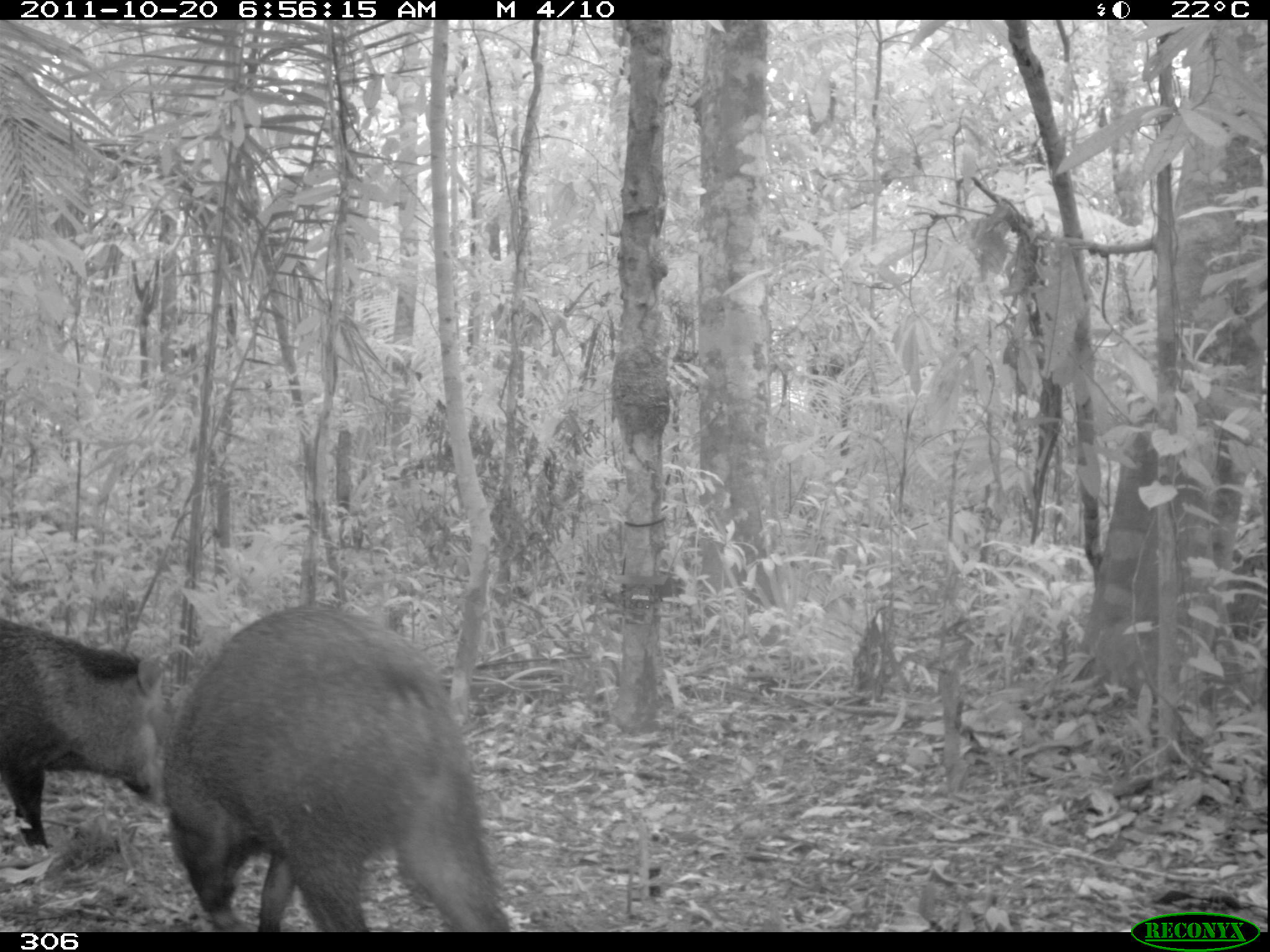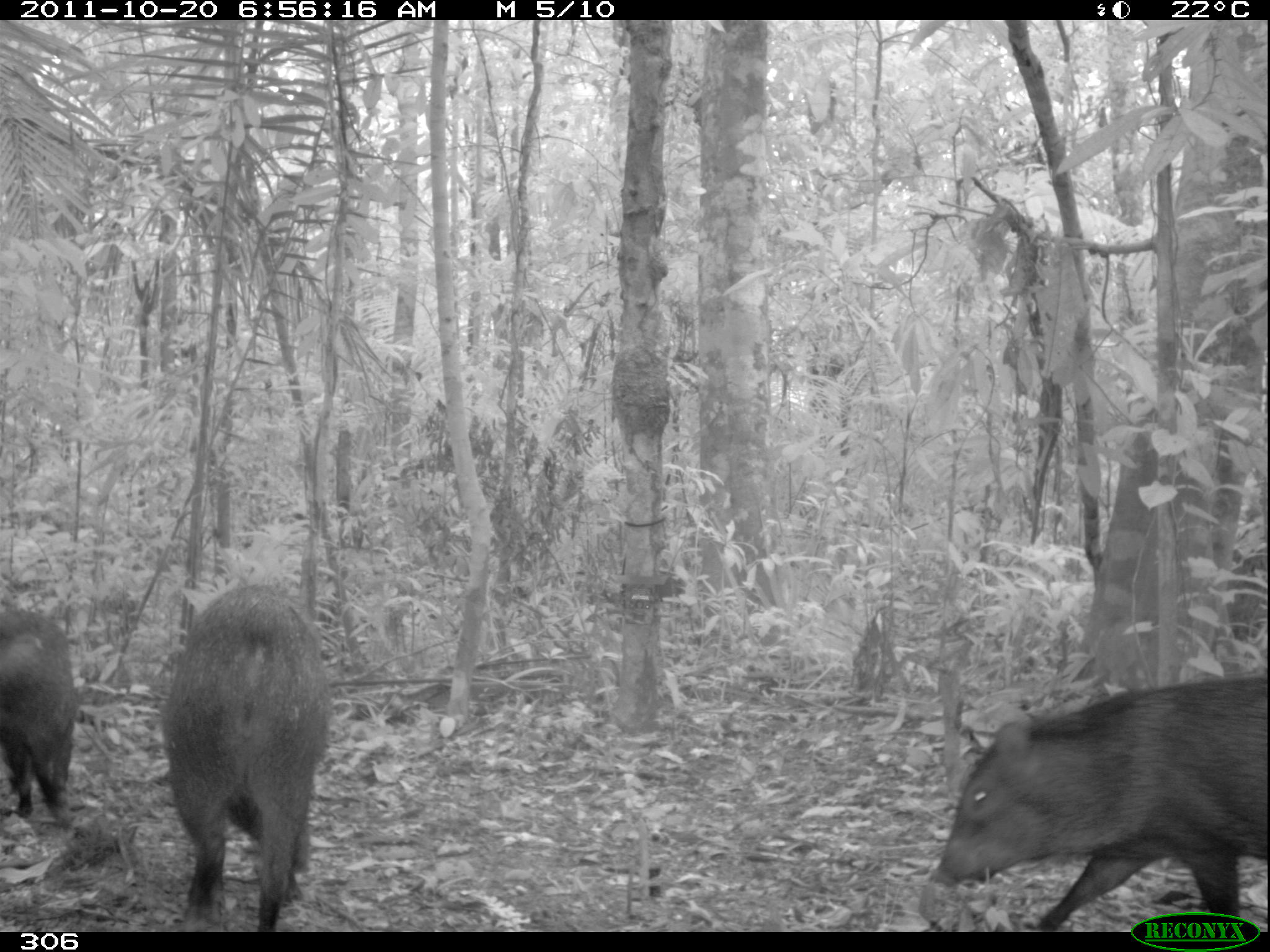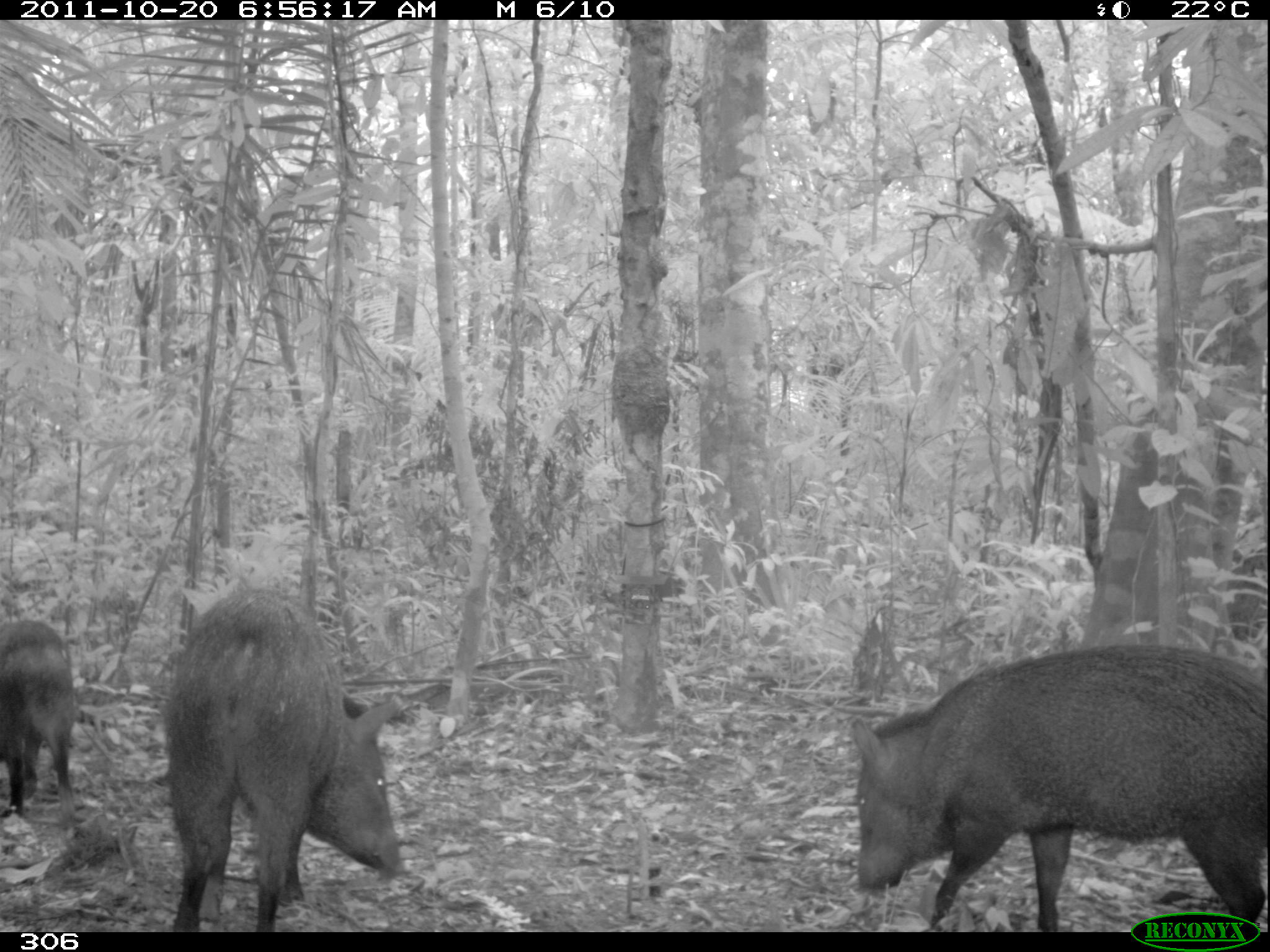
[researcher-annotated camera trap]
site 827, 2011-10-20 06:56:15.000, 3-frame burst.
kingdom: Animalia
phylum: Chordata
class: Mammalia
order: Artiodactyla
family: Tayassuidae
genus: Pecari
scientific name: Pecari tajacu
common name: collared peccary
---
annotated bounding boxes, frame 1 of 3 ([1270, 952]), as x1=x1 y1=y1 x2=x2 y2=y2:
pecari tajacu: x1=145 y1=600 x2=511 y2=932; x1=0 y1=619 x2=161 y2=847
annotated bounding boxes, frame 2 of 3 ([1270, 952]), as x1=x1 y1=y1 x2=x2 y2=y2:
pecari tajacu: x1=930 y1=677 x2=1268 y2=931; x1=160 y1=583 x2=329 y2=930; x1=0 y1=602 x2=79 y2=832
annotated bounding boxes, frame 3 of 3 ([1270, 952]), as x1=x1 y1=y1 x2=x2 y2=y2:
pecari tajacu: x1=850 y1=643 x2=1268 y2=932; x1=160 y1=584 x2=403 y2=931; x1=1 y1=617 x2=80 y2=831